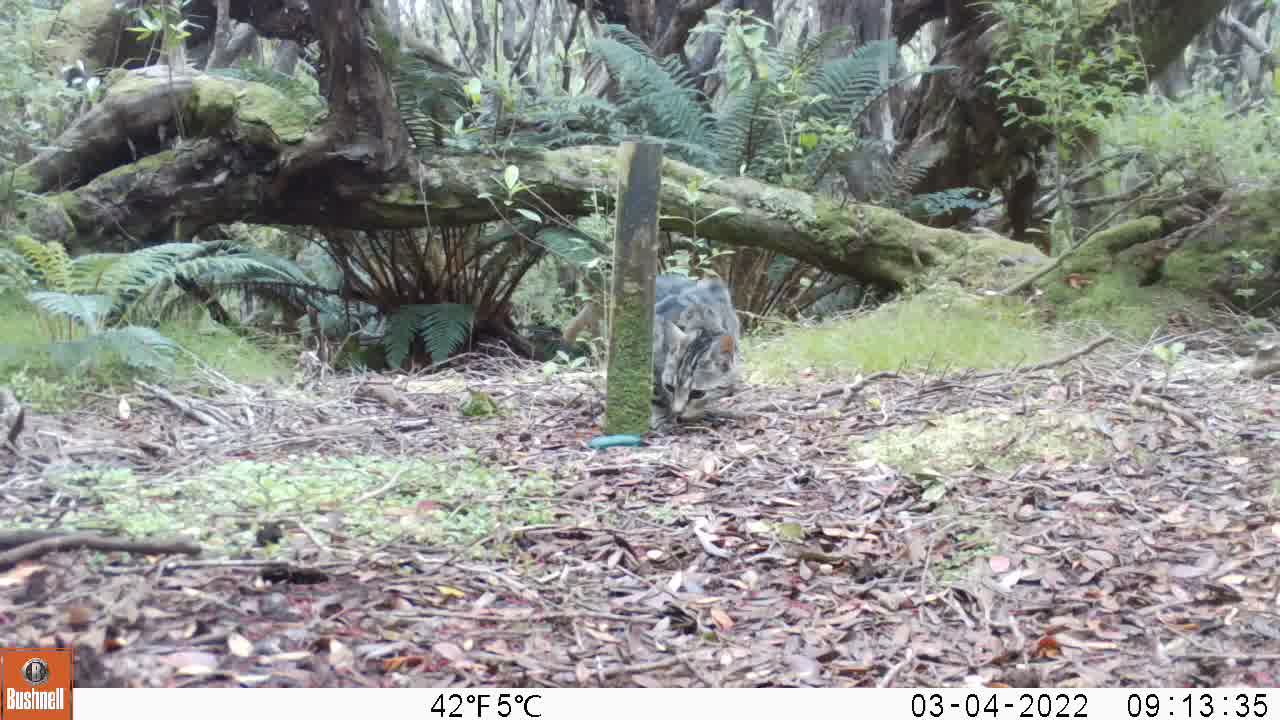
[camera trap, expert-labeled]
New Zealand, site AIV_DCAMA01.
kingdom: Animalia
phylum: Chordata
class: Mammalia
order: Carnivora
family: Felidae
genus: Felis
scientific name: Felis catus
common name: domestic cat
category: cat